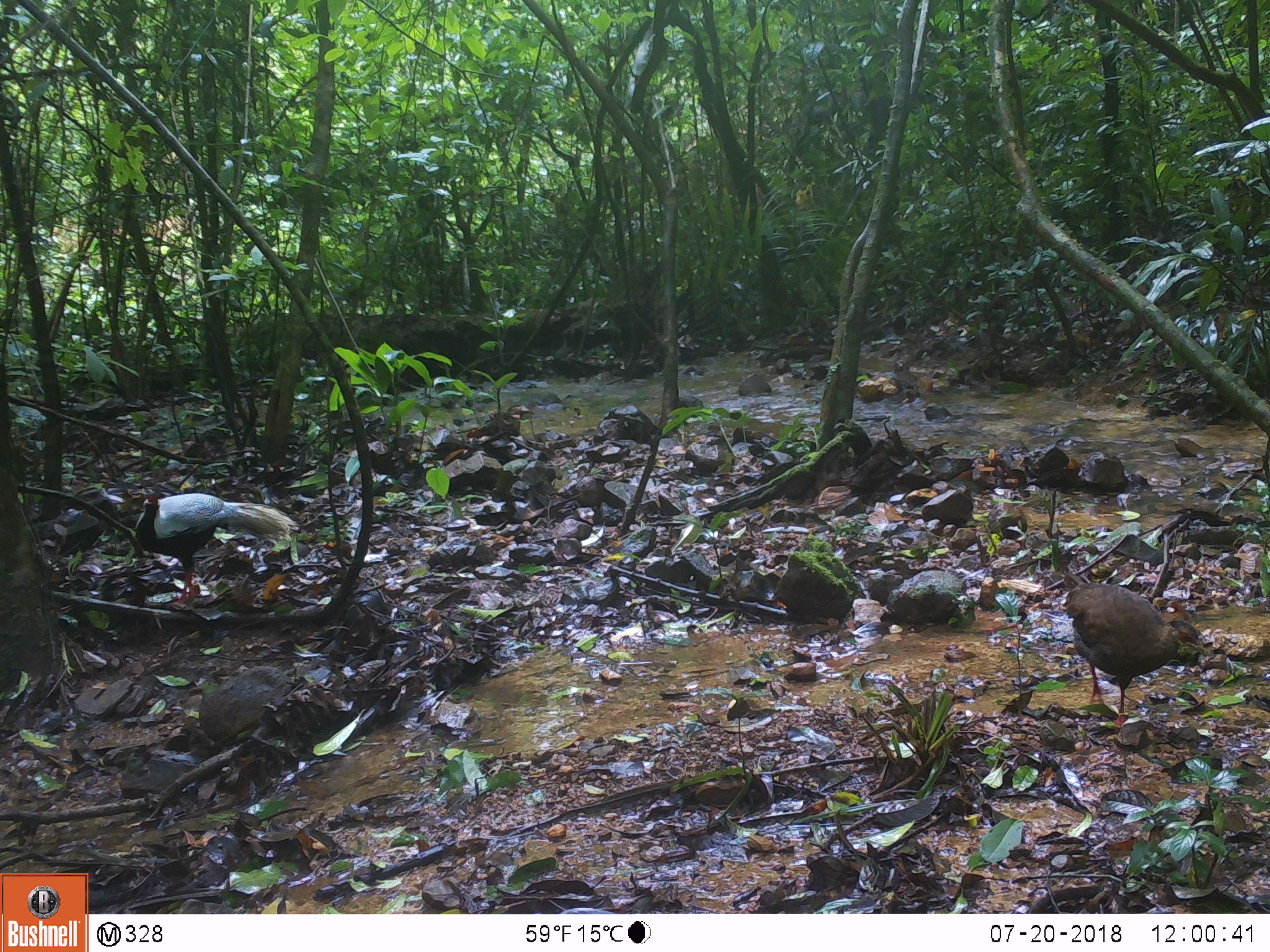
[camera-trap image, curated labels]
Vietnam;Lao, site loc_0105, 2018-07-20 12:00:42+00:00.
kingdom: Animalia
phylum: Chordata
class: Aves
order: Galliformes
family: Phasianidae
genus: Lophura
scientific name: Lophura nycthemera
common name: silver pheasant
Silver pheasant (Lophura nycthemera). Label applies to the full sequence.